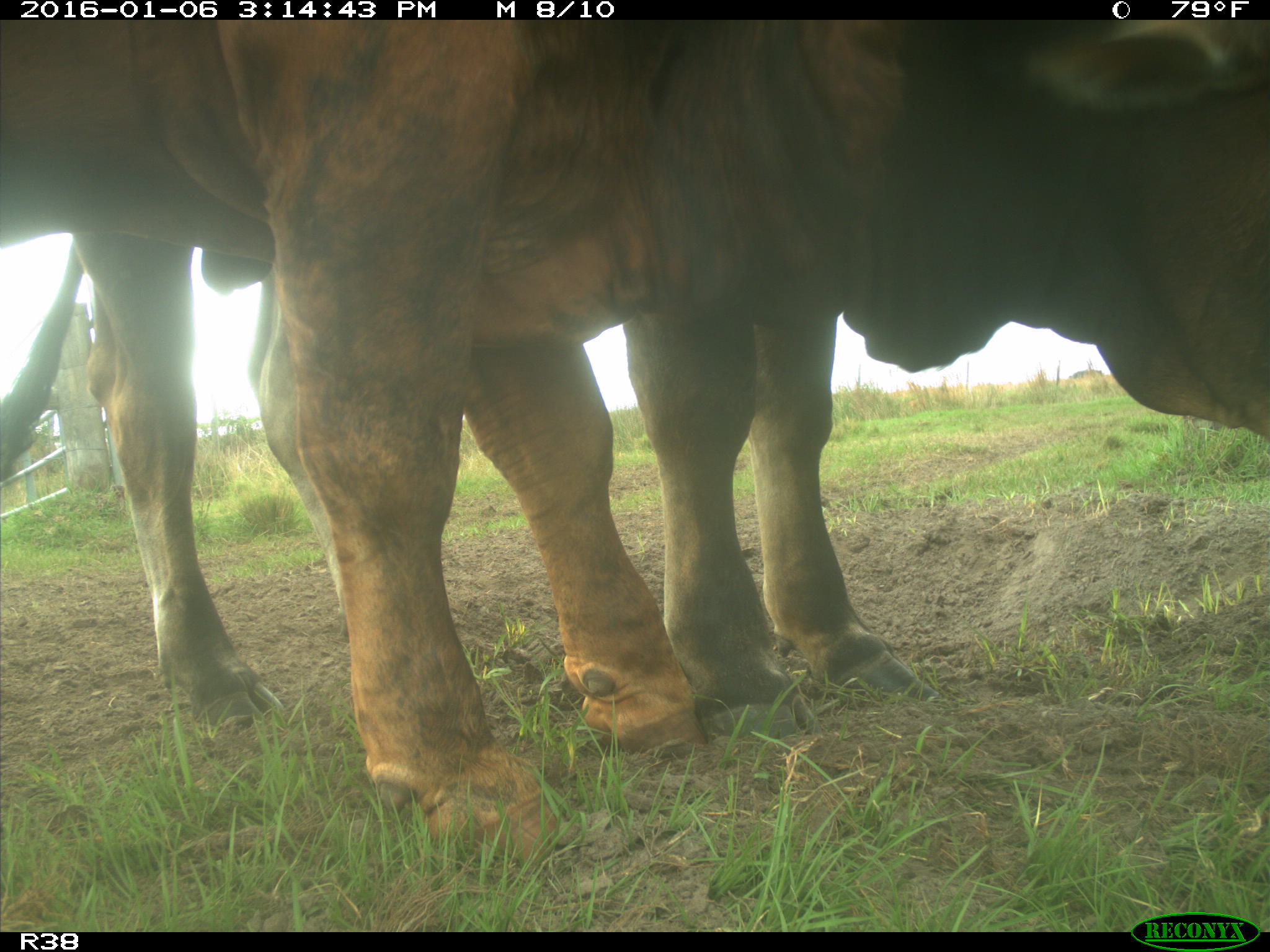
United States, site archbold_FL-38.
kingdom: Animalia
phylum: Chordata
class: Mammalia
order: Artiodactyla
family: Bovidae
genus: Bos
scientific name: Bos taurus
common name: domestic cow